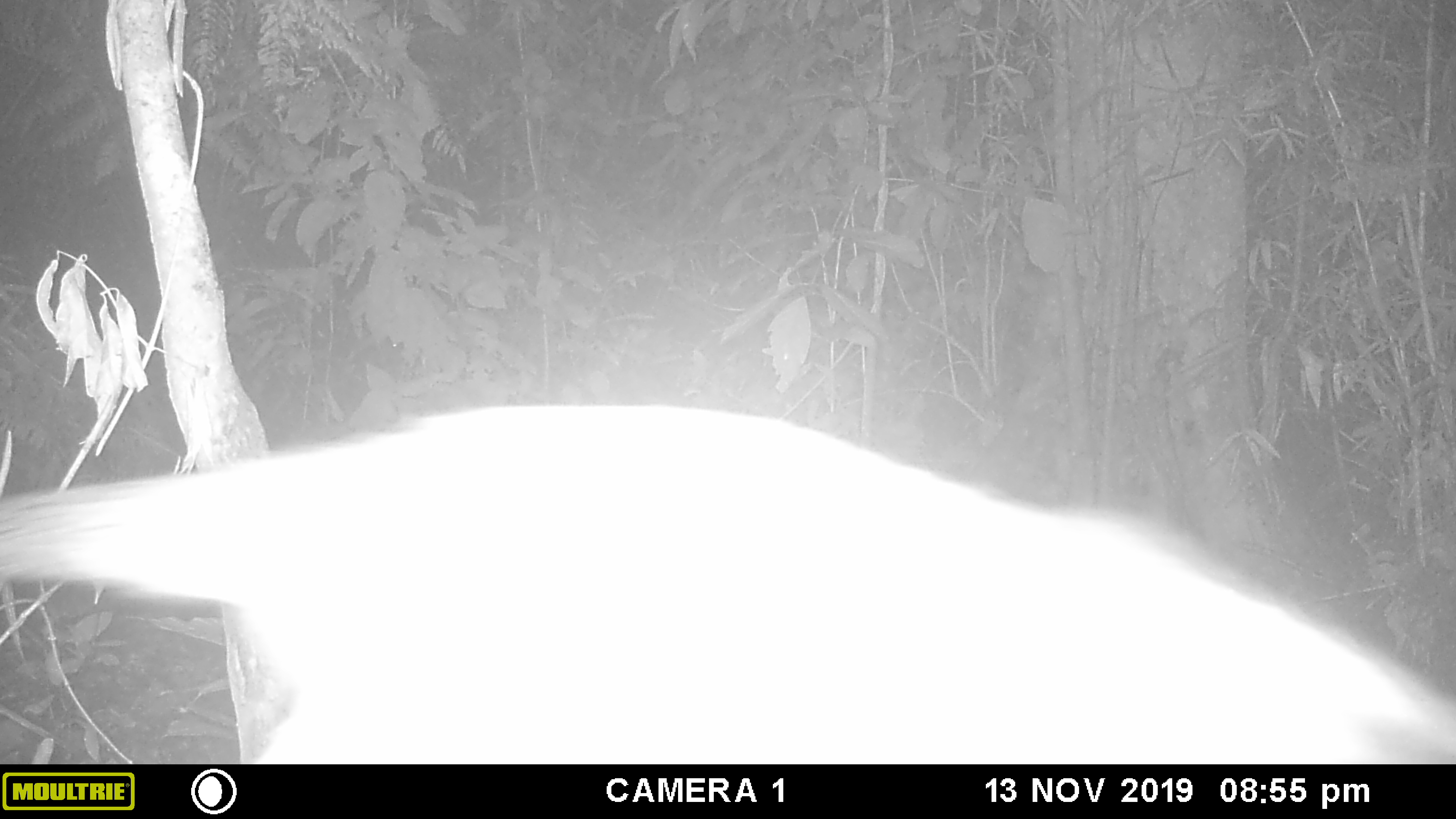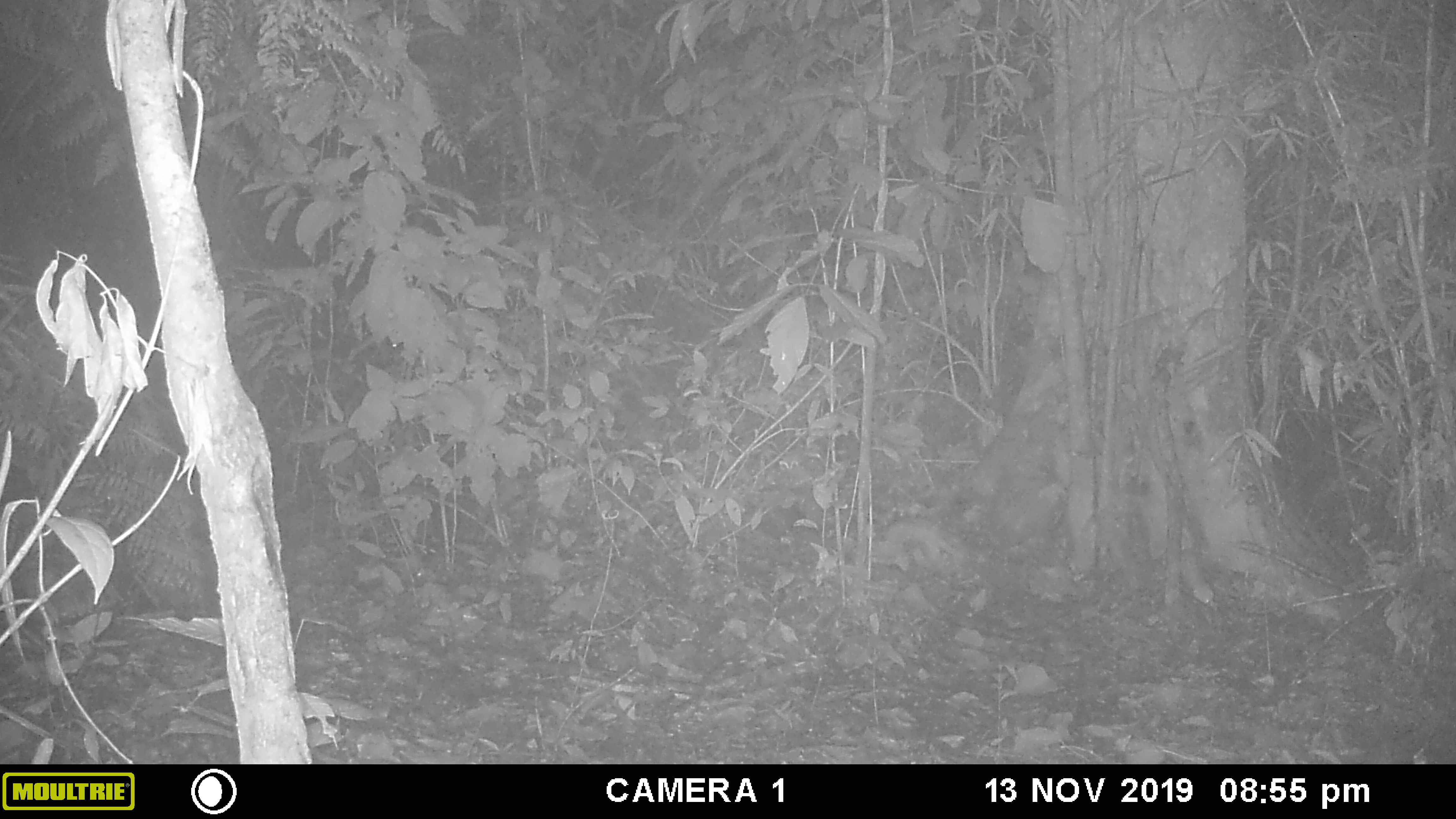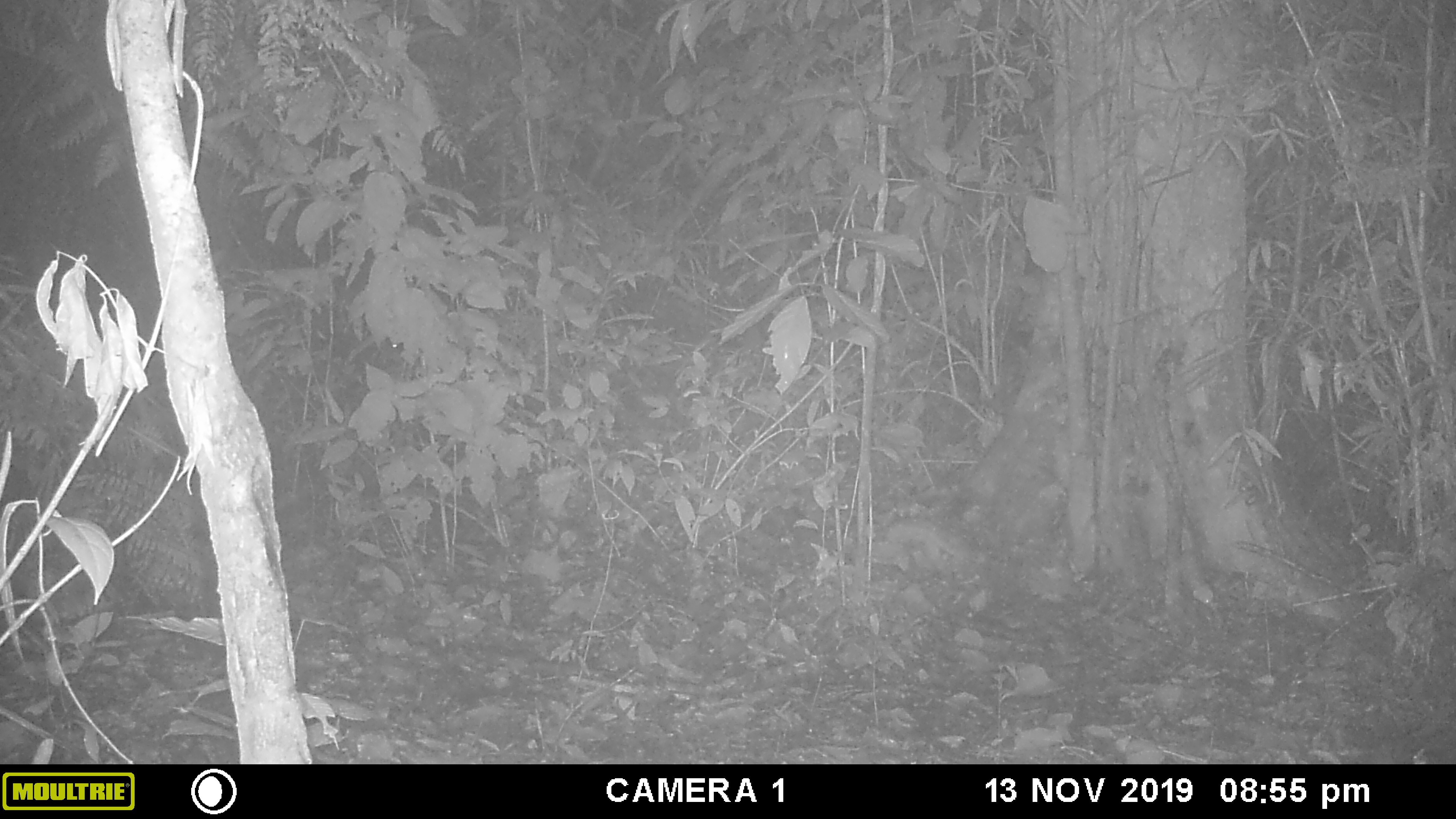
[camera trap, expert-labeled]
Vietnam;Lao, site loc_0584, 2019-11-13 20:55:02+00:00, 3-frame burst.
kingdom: Animalia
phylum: Chordata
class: Mammalia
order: Carnivora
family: Viverridae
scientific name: Paradoxurinae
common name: palm civet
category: unidentified palm civet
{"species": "unidentified palm civet (palm civet) (Paradoxurinae)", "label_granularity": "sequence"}